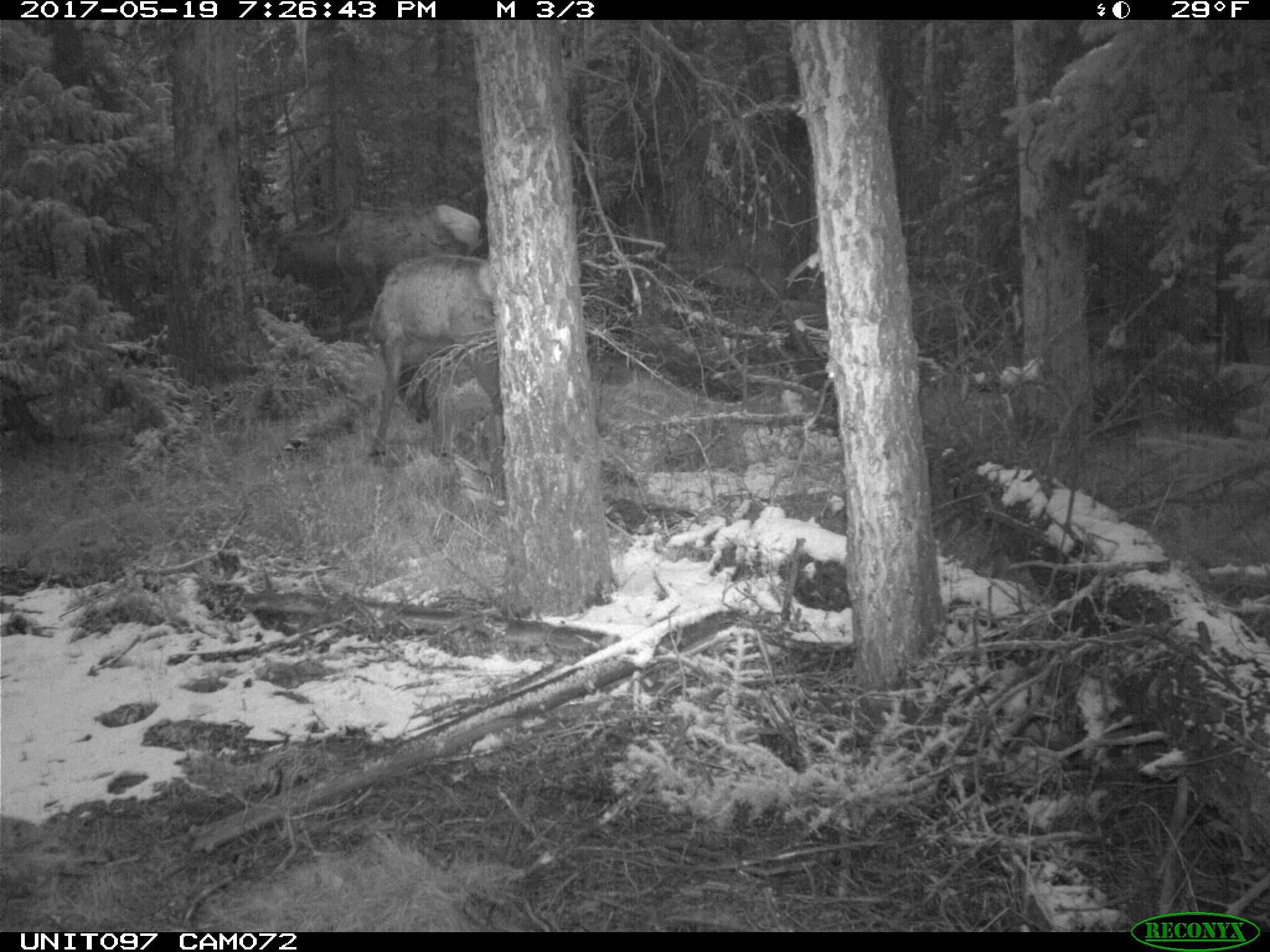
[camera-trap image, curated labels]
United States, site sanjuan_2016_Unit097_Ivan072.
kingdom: Animalia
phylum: Chordata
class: Mammalia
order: Artiodactyla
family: Cervidae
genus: Cervus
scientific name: Cervus elaphus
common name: red deer